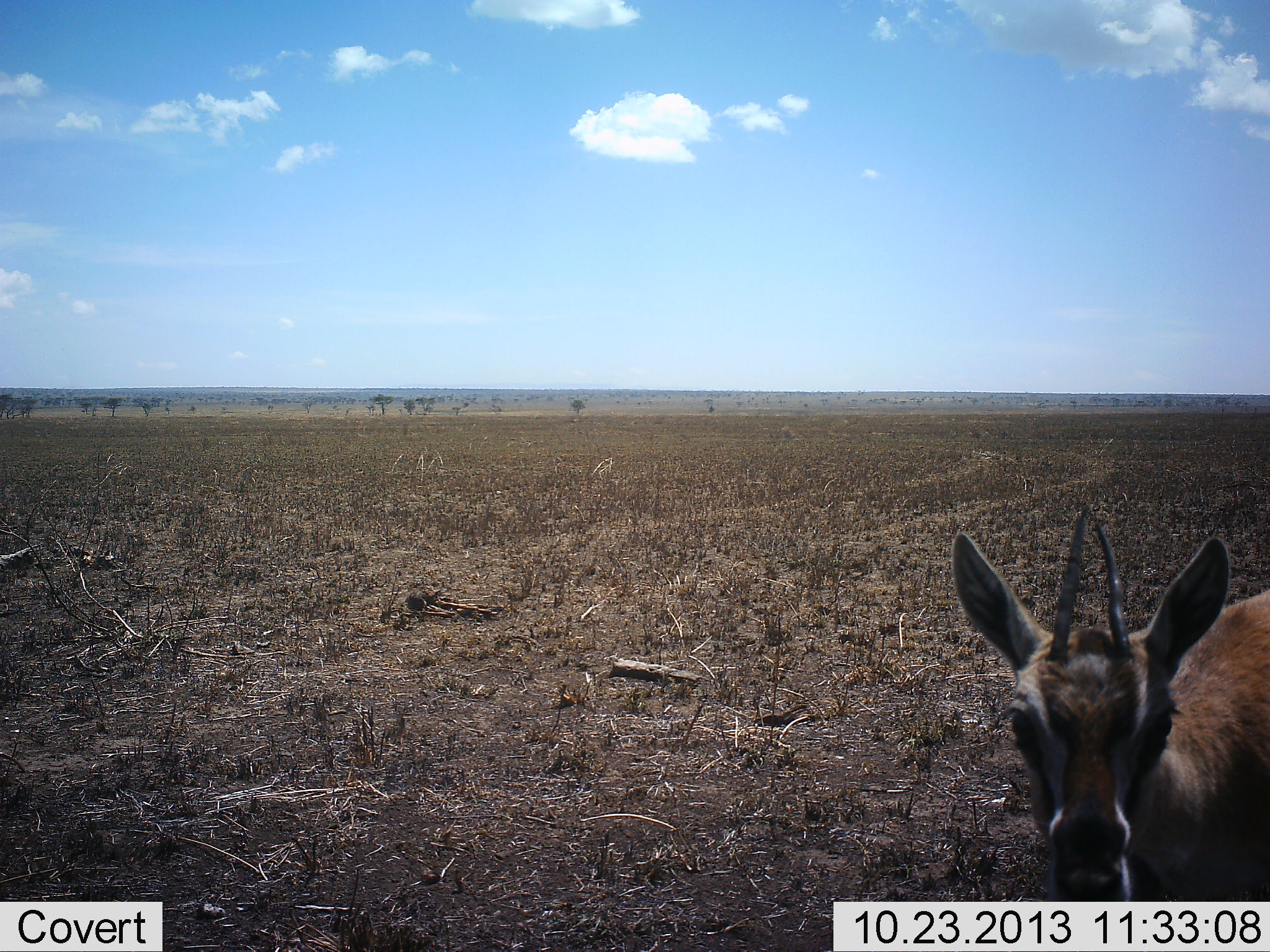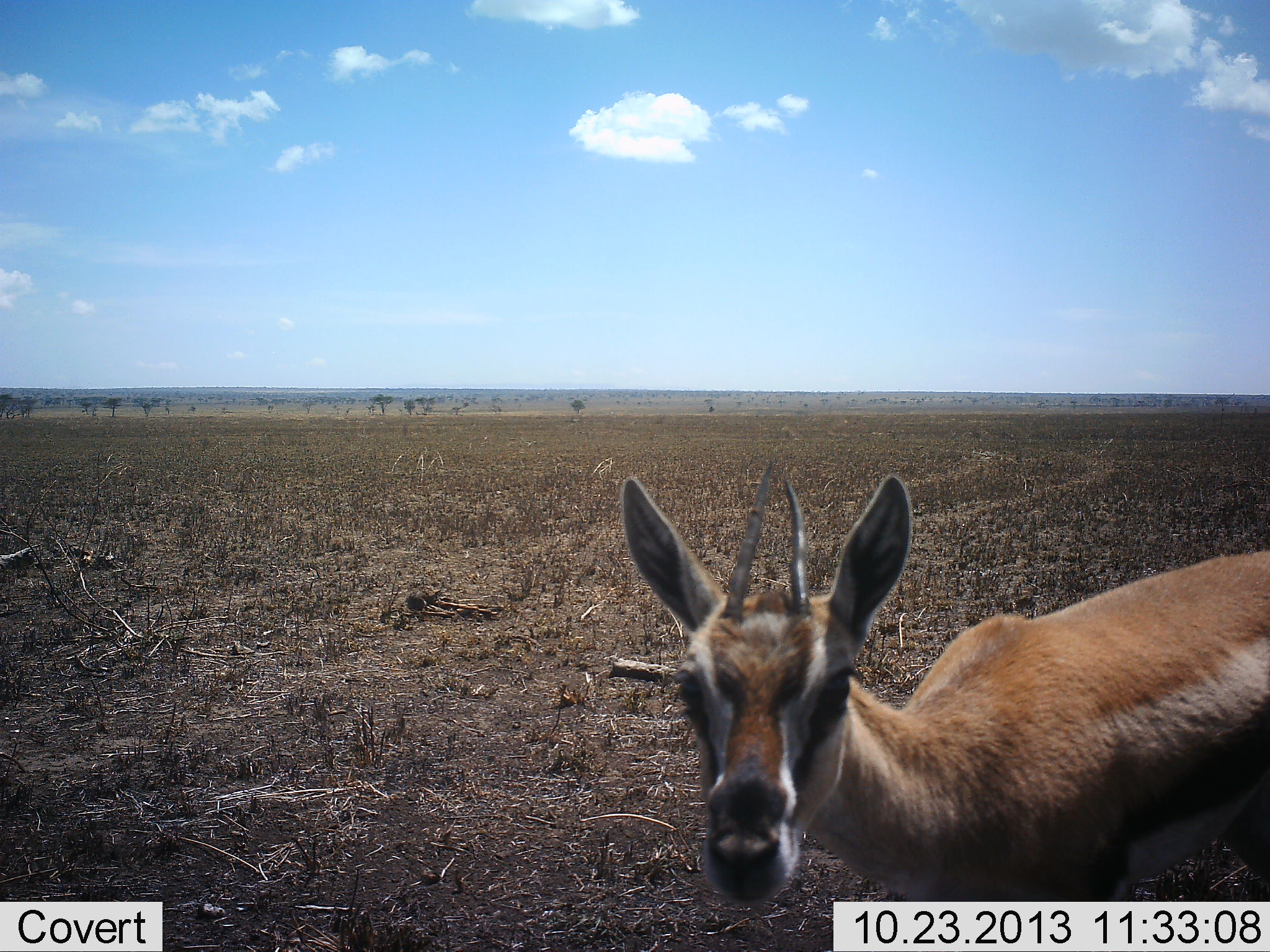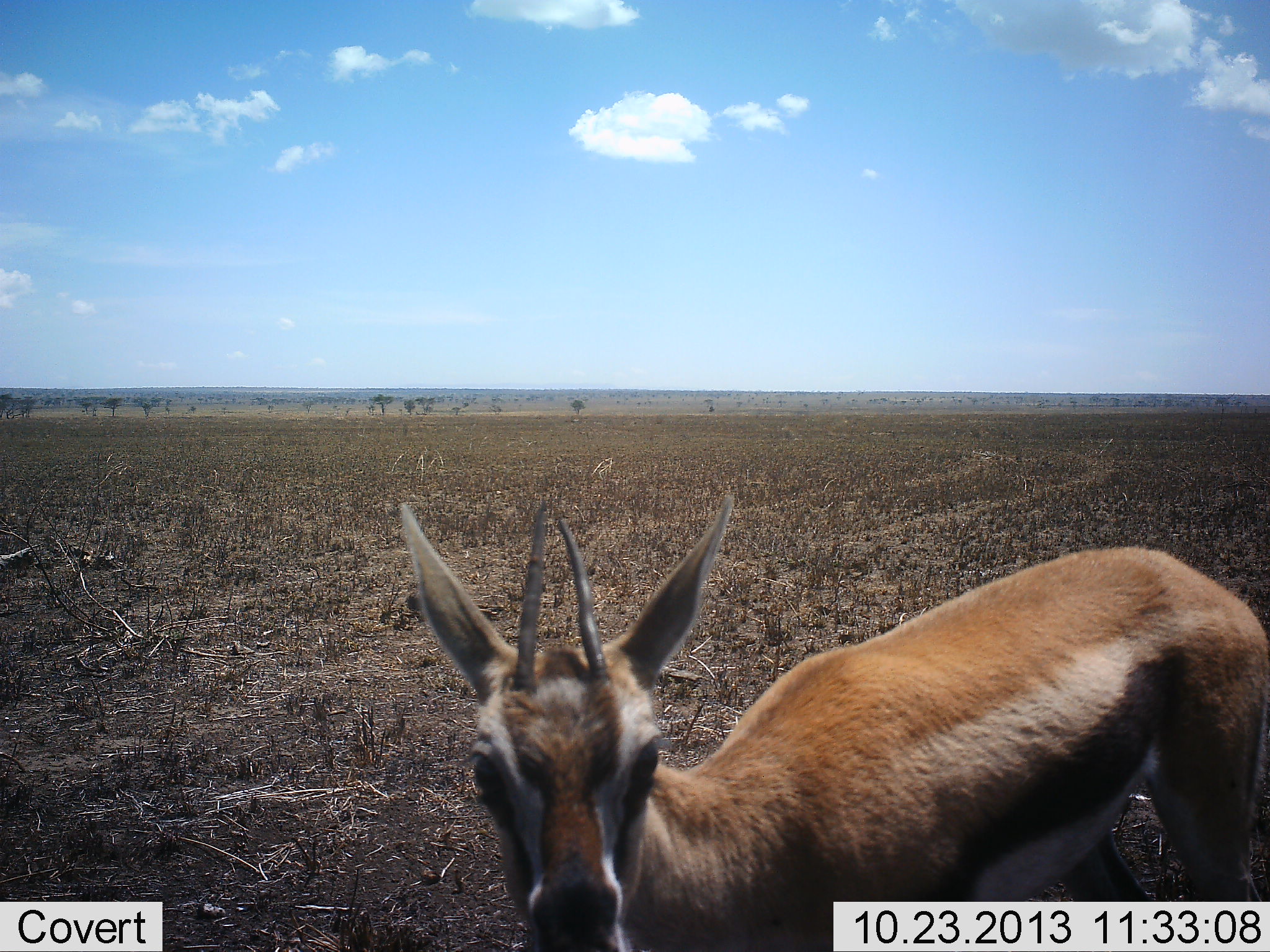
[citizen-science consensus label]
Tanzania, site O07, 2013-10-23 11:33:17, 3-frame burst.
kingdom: Animalia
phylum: Chordata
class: Mammalia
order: Artiodactyla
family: Bovidae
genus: Eudorcas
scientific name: Eudorcas thomsonii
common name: thomson's gazelle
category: gazellethomsons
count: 1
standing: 30%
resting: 0%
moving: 70%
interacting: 10%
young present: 0%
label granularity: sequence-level